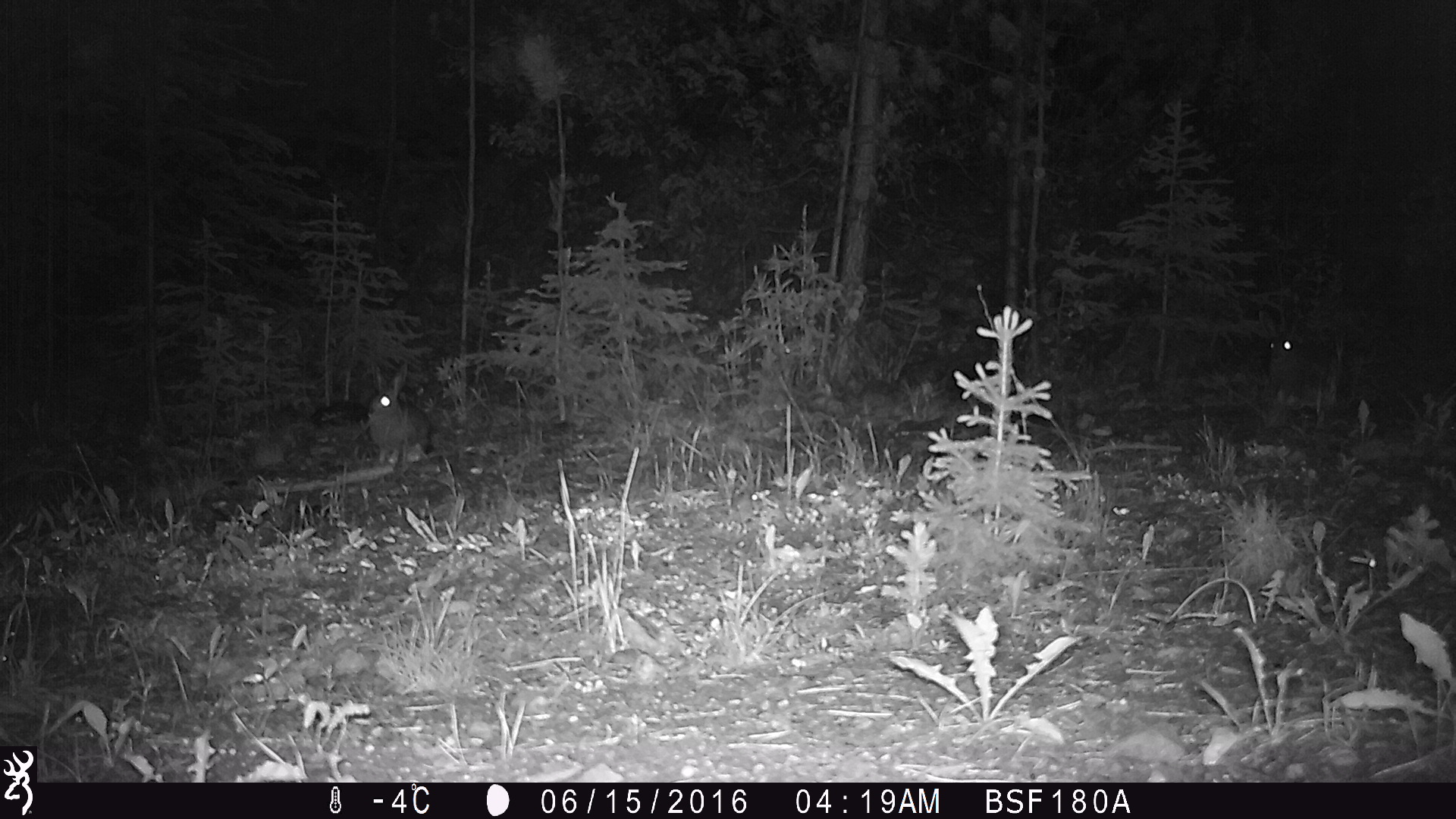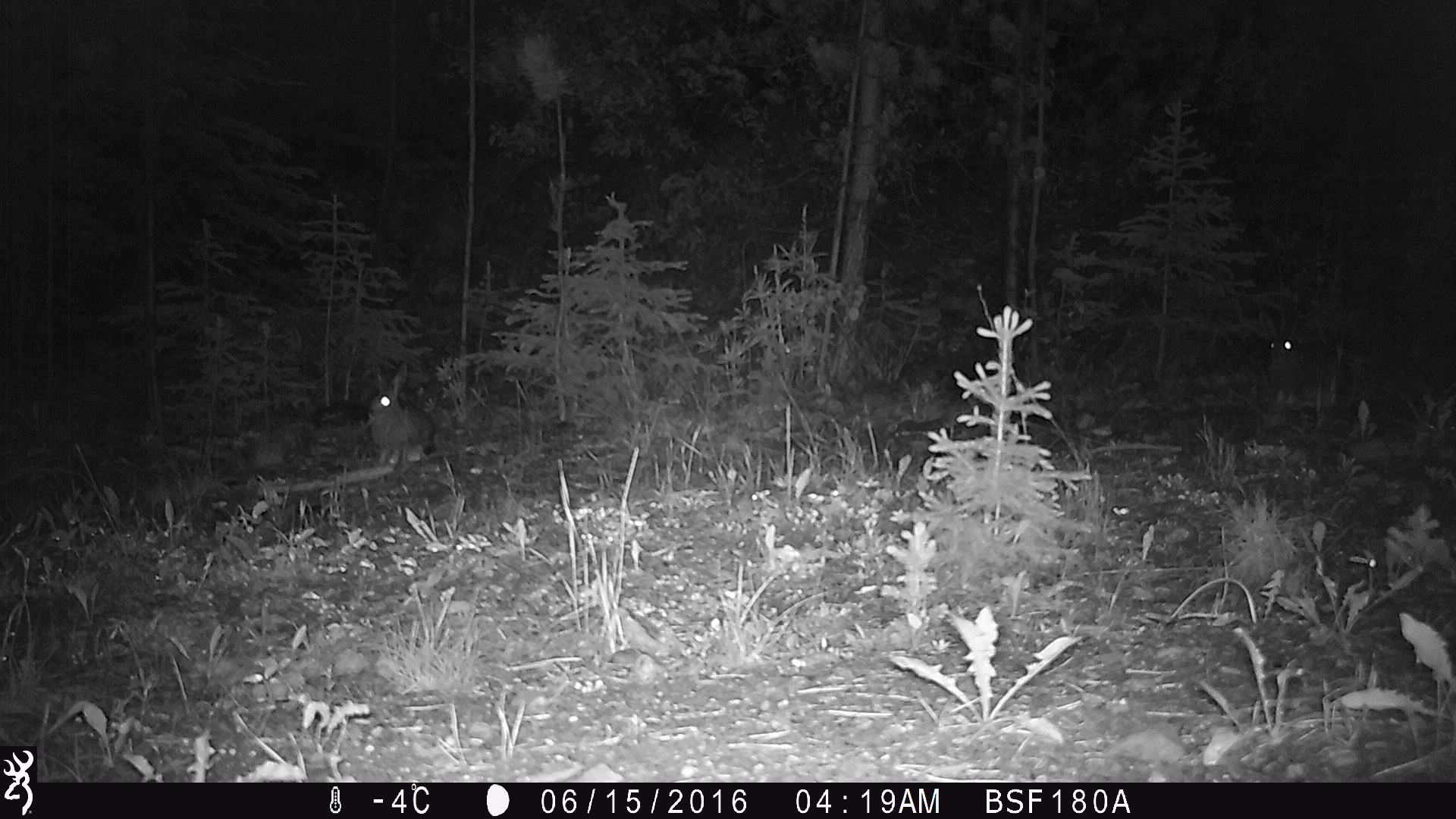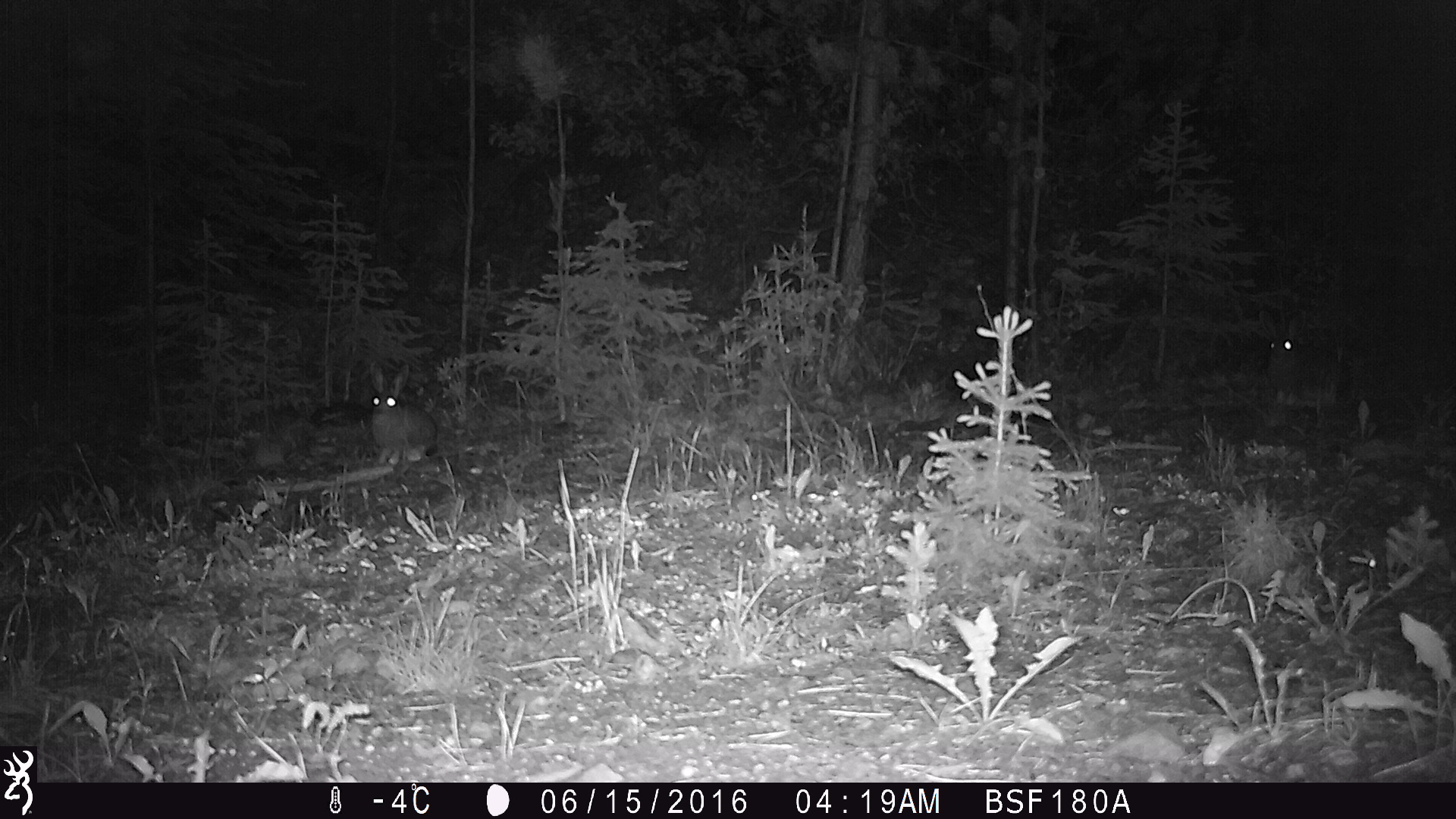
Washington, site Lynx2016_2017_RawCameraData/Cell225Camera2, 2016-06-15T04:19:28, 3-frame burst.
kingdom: Animalia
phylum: Chordata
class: Mammalia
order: Lagomorpha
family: Leporidae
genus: Lepus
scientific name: Lepus americanus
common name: snowshoe hare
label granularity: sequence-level